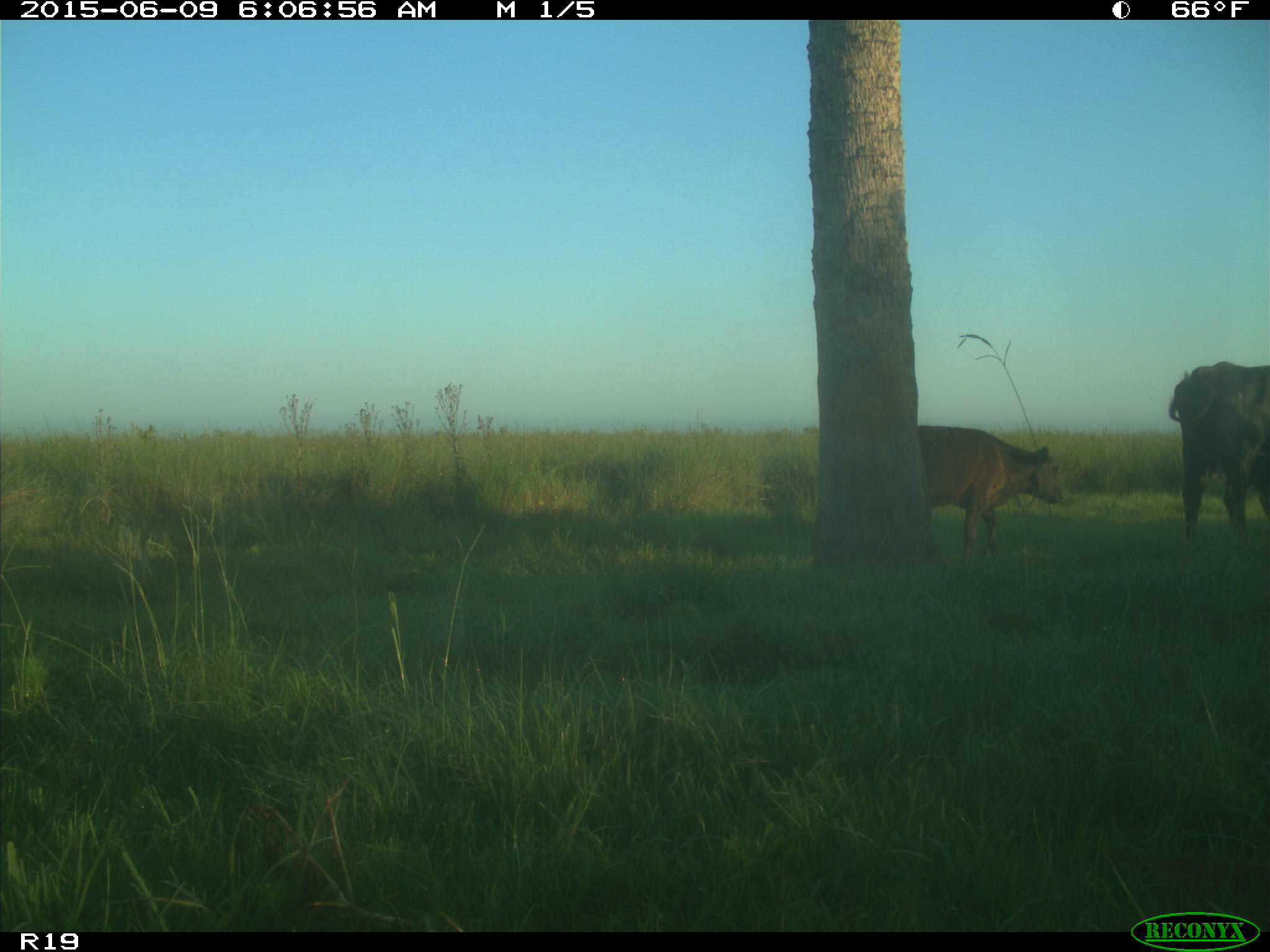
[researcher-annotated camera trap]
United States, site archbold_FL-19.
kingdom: Animalia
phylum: Chordata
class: Mammalia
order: Artiodactyla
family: Bovidae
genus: Bos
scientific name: Bos taurus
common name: domestic cow